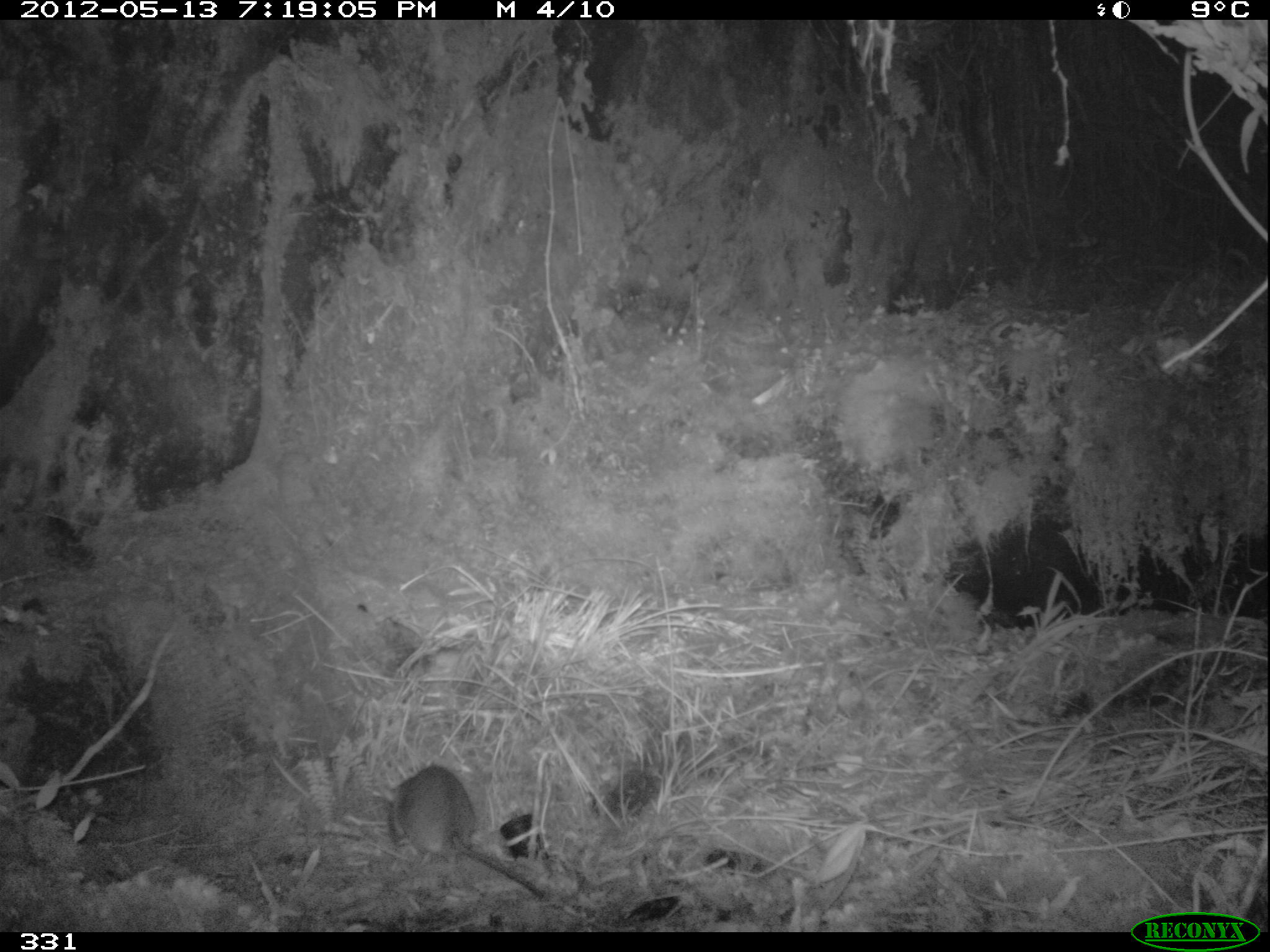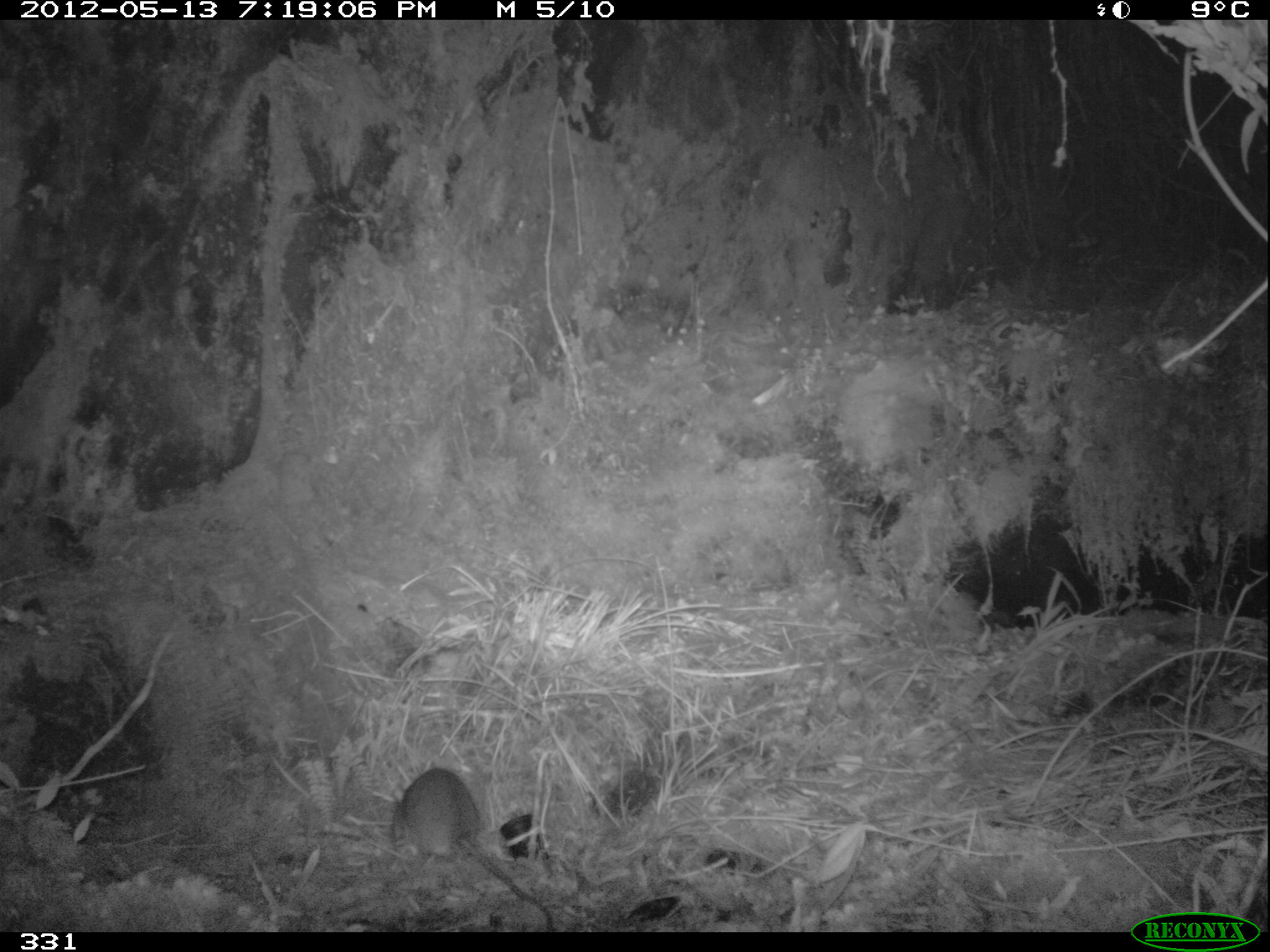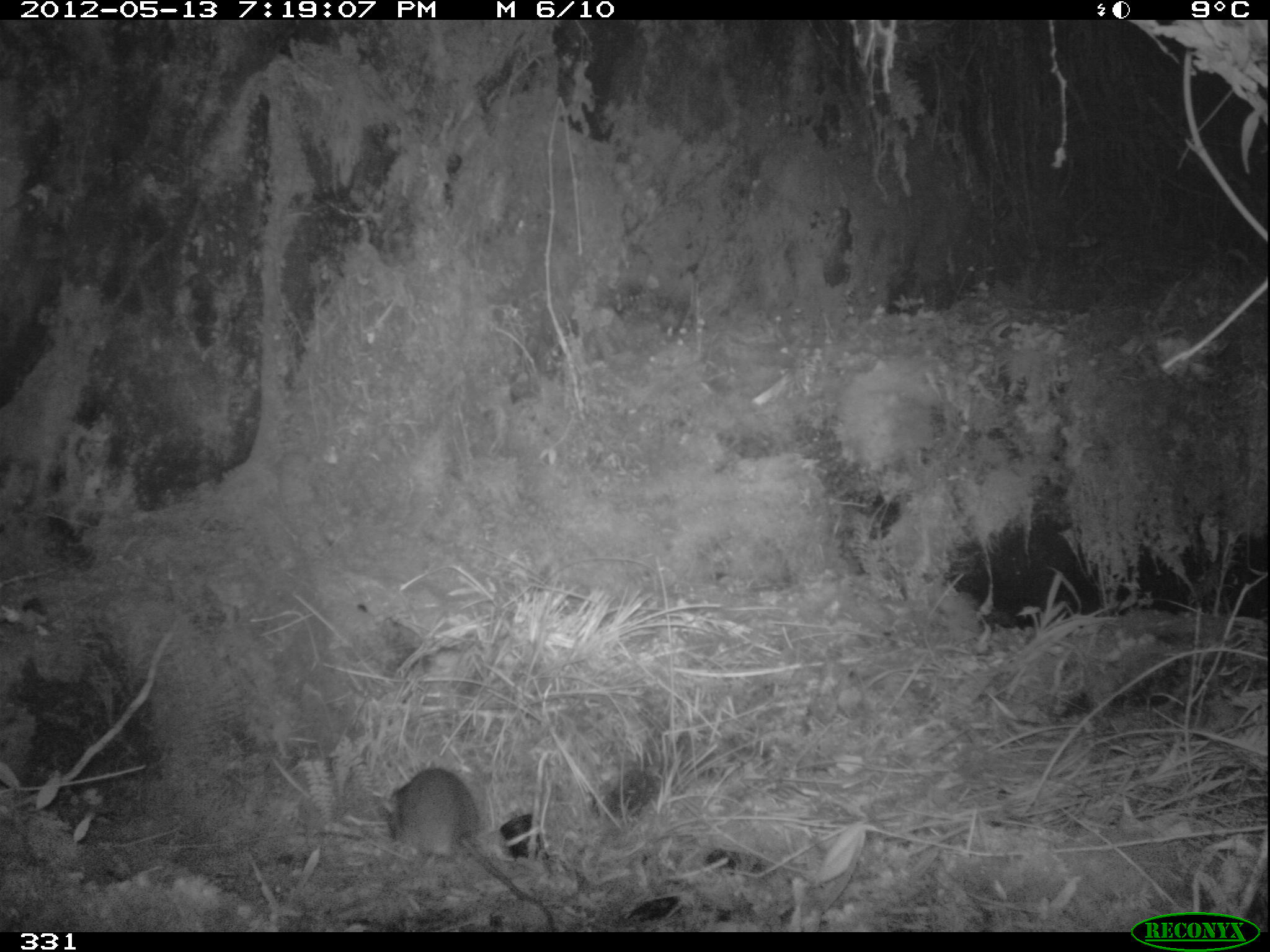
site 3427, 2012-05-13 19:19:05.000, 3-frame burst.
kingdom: Animalia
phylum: Chordata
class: Mammalia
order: Rodentia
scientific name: Rodentia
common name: rodents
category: unknown rodent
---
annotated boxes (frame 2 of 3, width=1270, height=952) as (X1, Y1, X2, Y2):
unknown rodent: (390, 768, 555, 932)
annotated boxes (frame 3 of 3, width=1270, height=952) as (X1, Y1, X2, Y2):
unknown rodent: (371, 766, 557, 931)